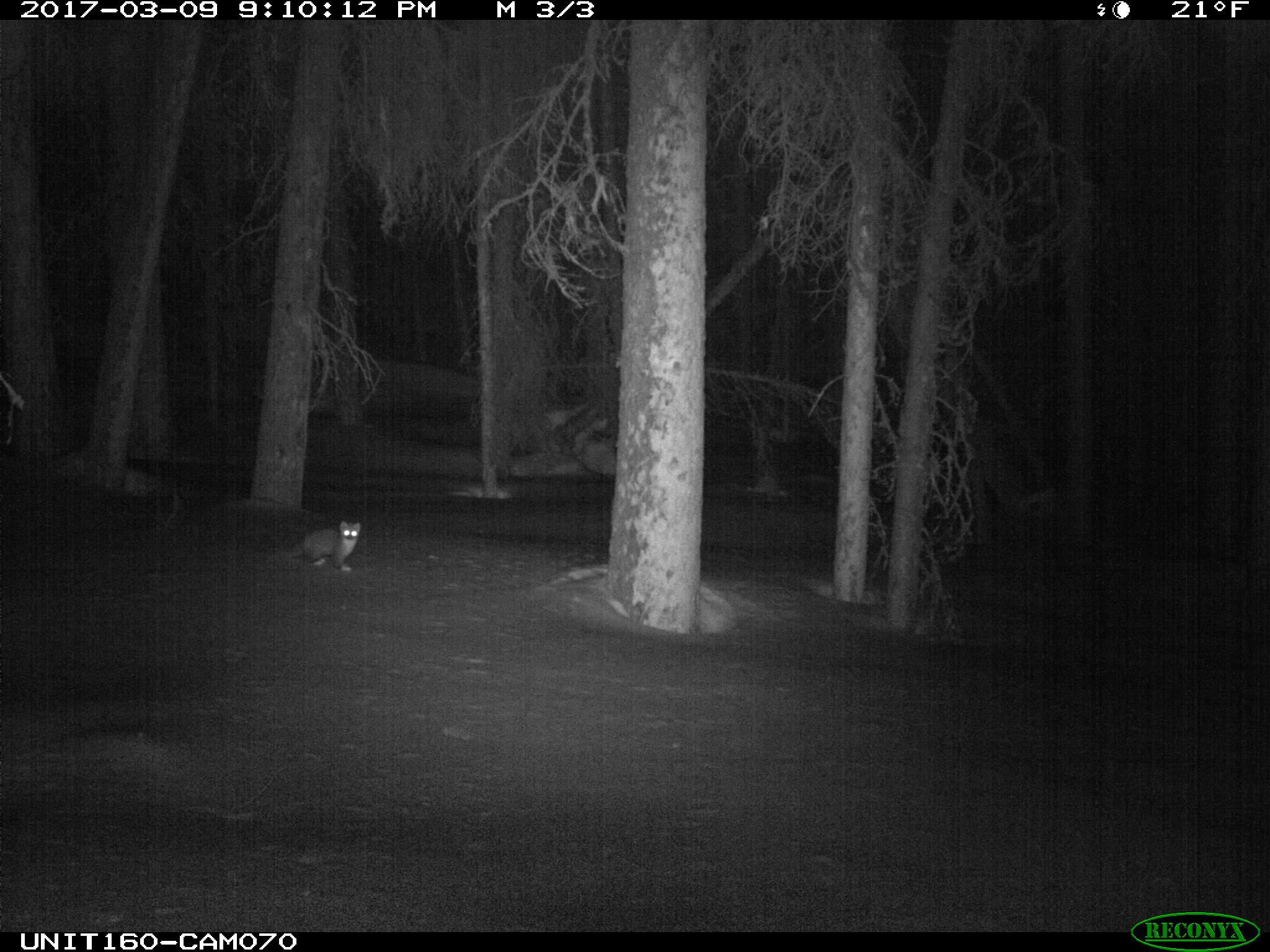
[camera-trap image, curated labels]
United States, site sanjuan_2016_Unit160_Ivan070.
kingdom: Animalia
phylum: Chordata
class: Mammalia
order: Carnivora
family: Mustelidae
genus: Martes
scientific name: Martes americana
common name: american marten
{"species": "Martes americana (american marten)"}